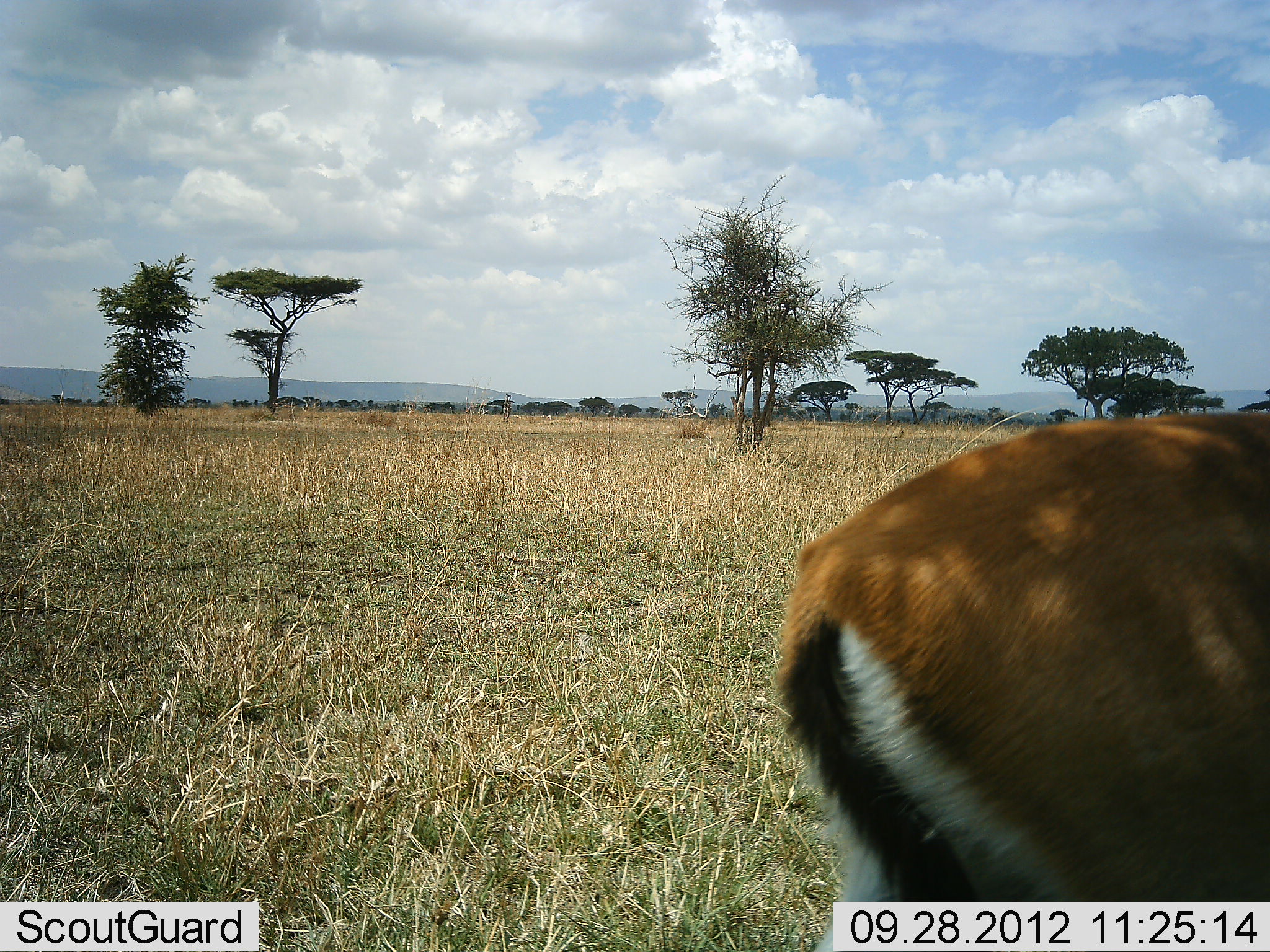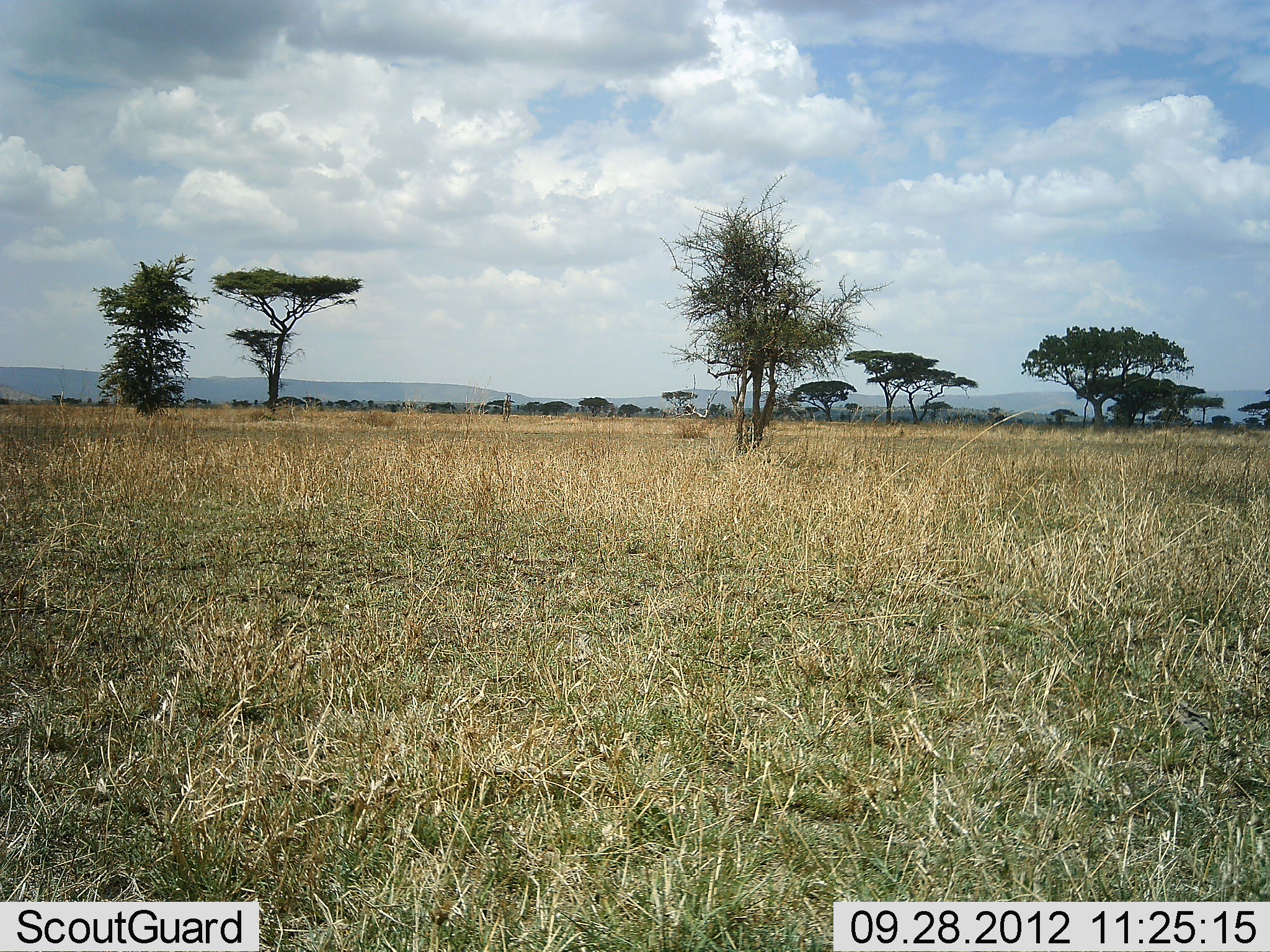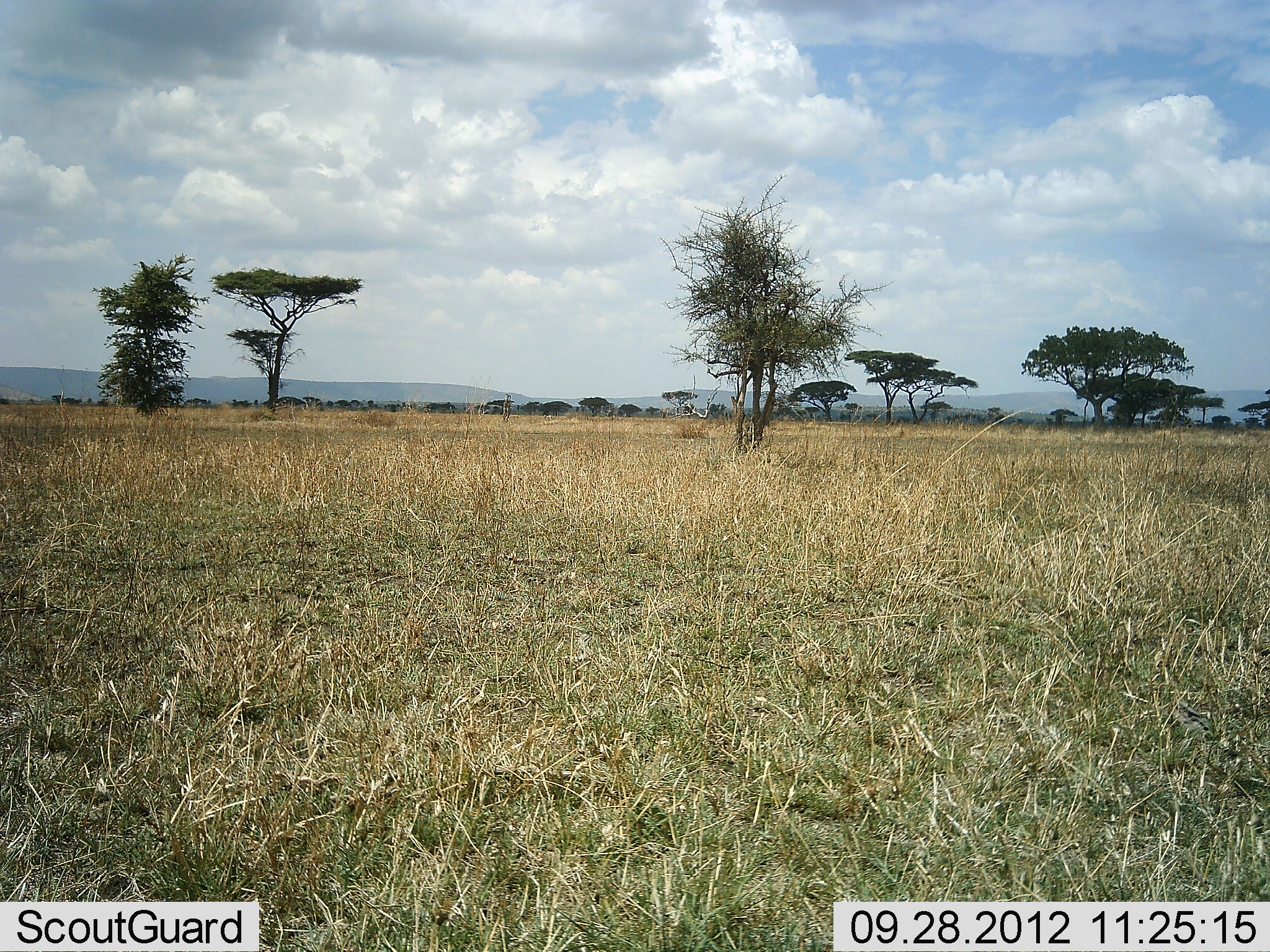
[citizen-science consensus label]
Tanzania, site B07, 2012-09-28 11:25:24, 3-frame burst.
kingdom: Animalia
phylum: Chordata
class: Mammalia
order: Artiodactyla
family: Bovidae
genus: Eudorcas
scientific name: Eudorcas thomsonii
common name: thomson's gazelle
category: gazellethomsons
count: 1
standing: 0%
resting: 10%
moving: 90%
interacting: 0%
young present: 0%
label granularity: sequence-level